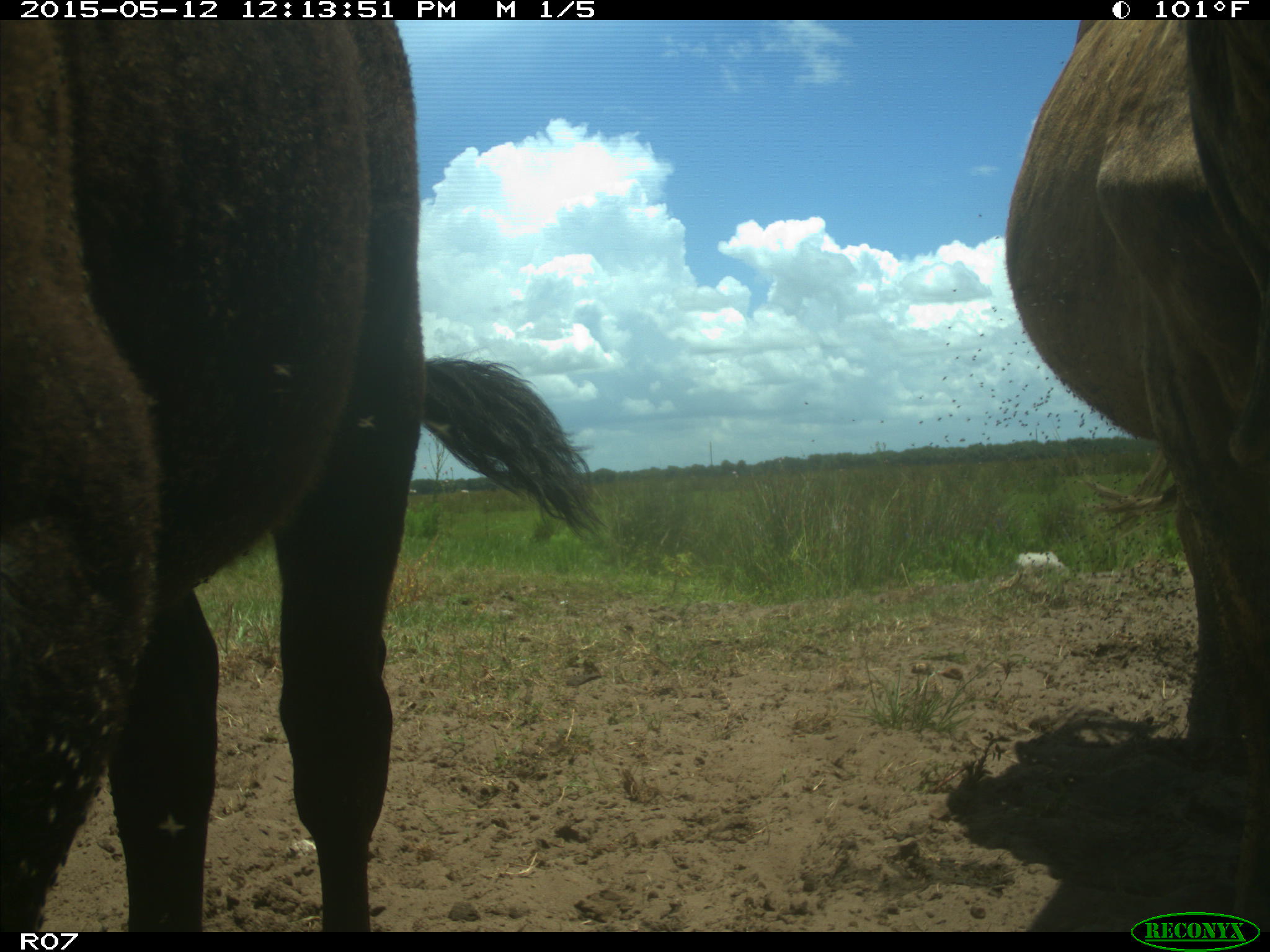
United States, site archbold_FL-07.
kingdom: Animalia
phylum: Chordata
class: Mammalia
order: Artiodactyla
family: Bovidae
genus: Bos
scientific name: Bos taurus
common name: domestic cow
Bos taurus (domestic cow).